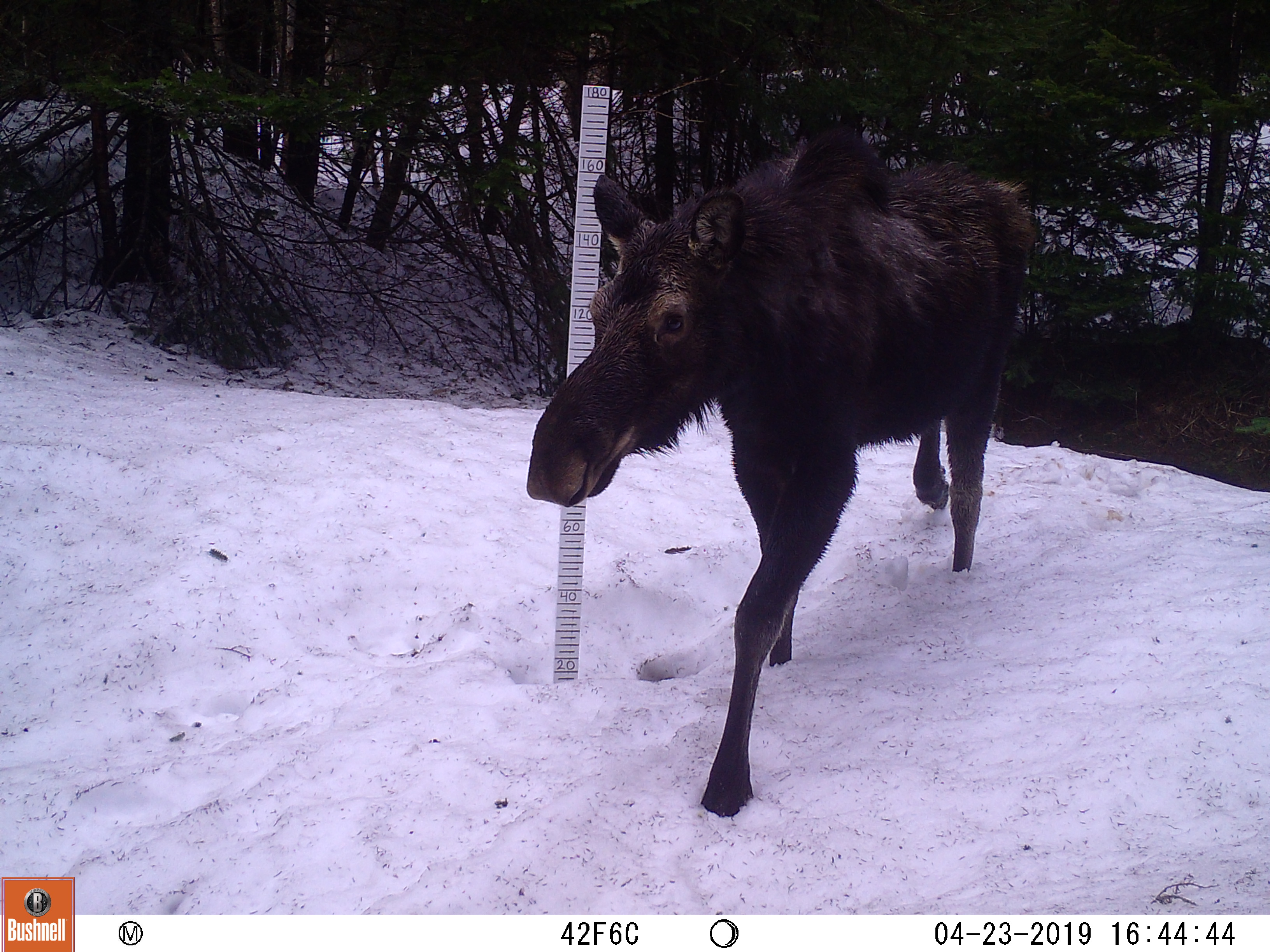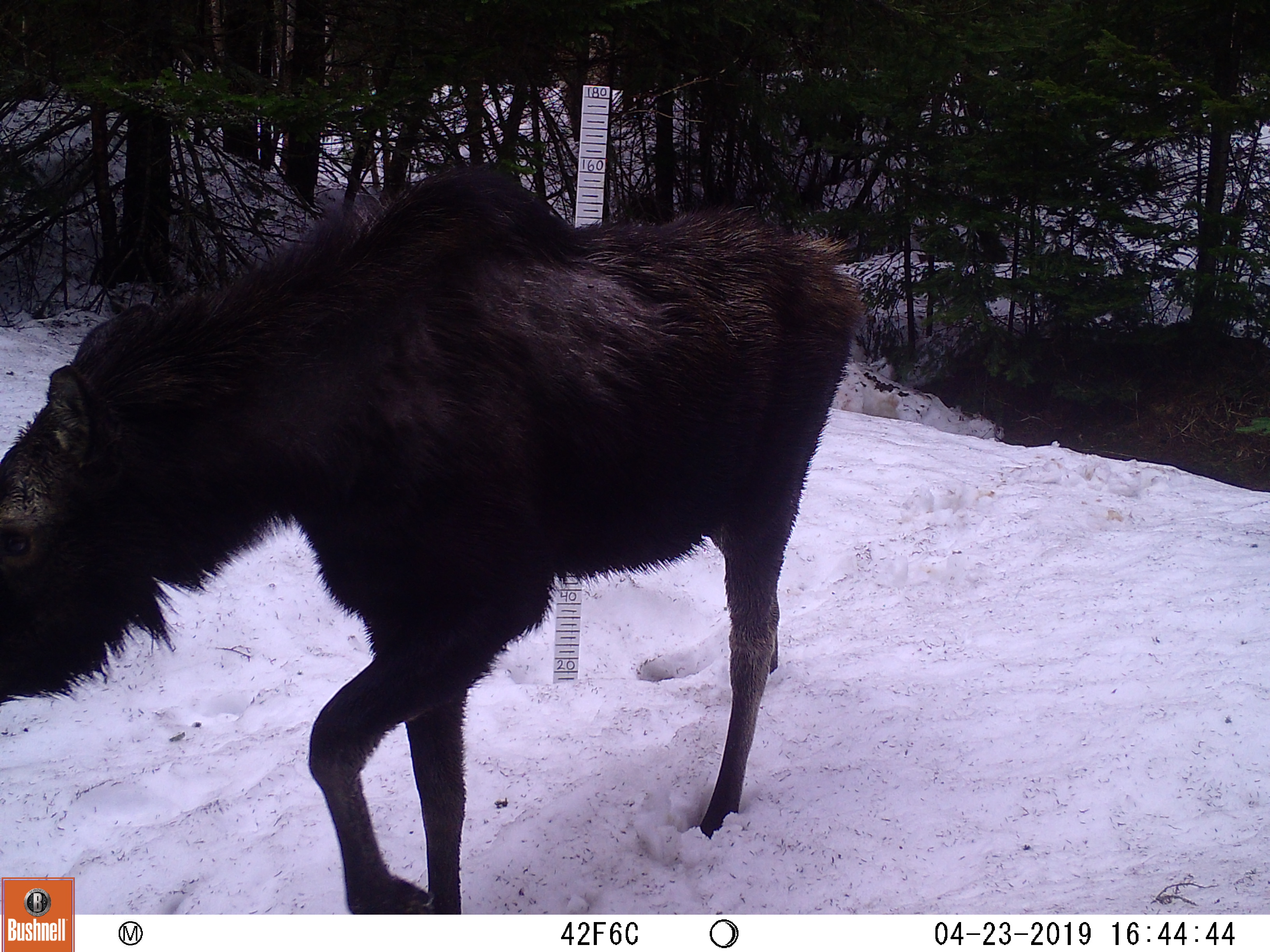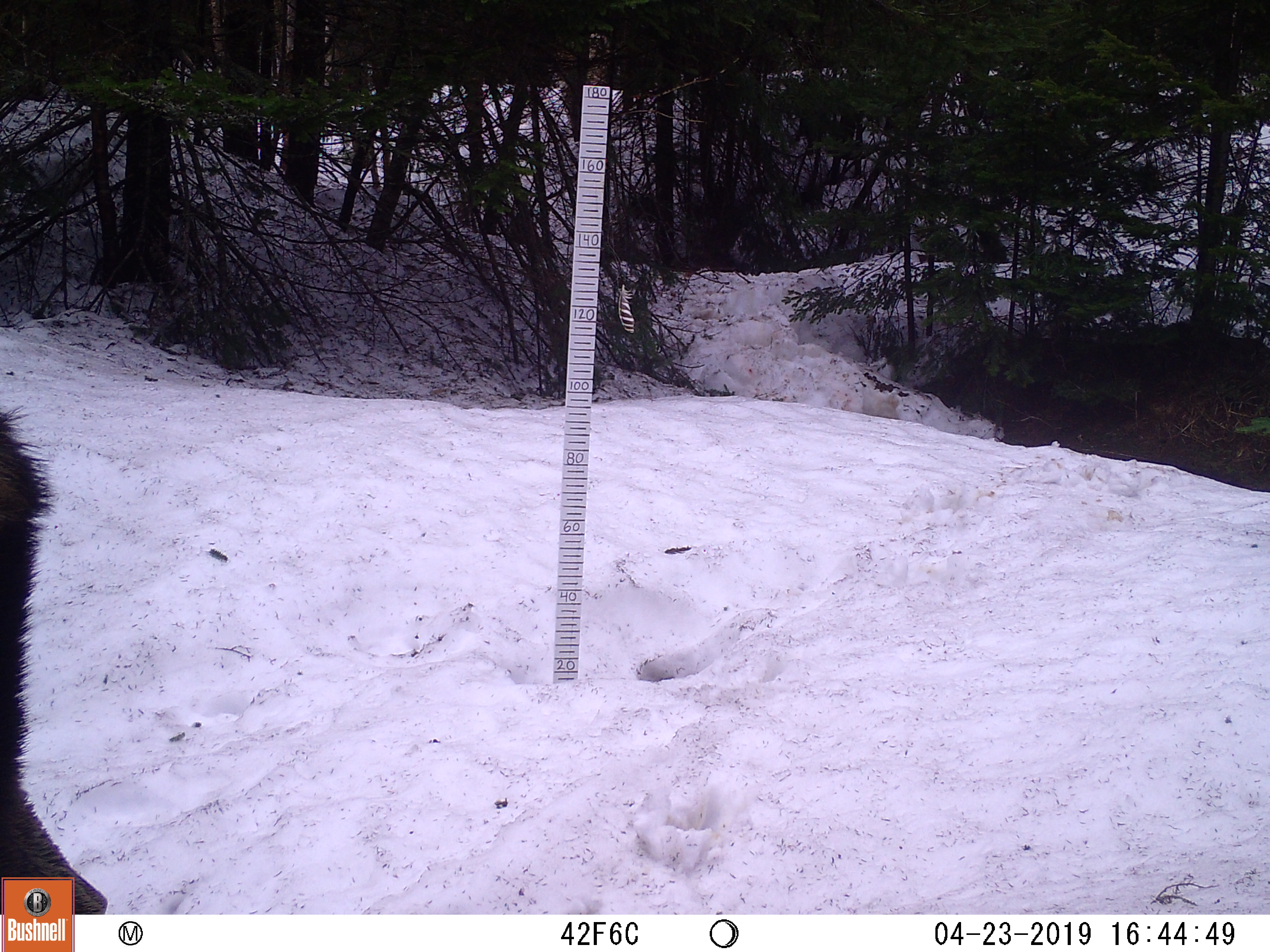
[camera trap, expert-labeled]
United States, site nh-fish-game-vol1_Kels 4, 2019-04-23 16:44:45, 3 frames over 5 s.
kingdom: Animalia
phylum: Chordata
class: Mammalia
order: Artiodactyla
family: Cervidae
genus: Alces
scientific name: Alces alces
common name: moose